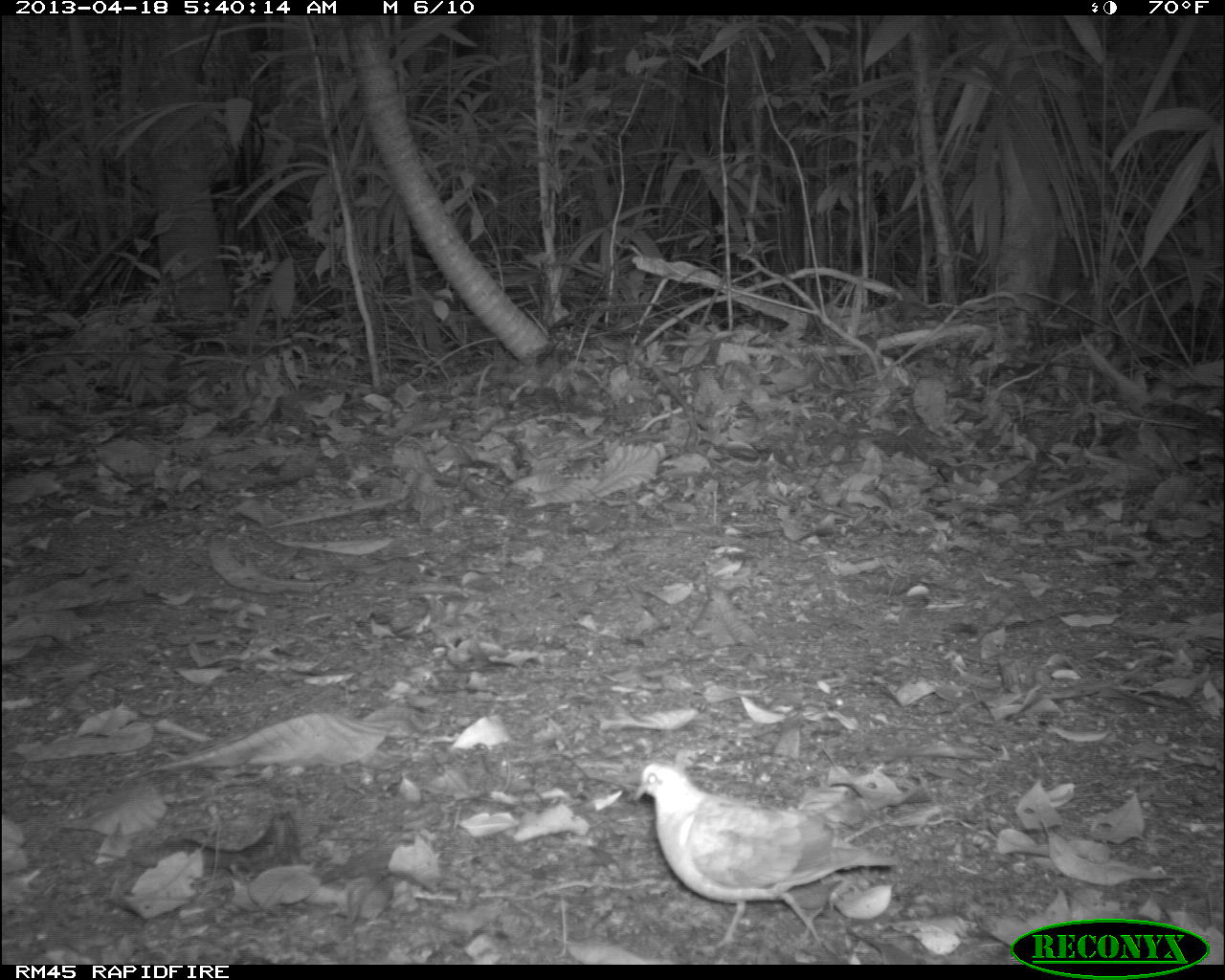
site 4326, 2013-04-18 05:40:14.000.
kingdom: Animalia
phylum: Chordata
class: Aves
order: Columbiformes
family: Columbidae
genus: Geotrygon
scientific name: Geotrygon montana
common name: ruddy quail-dove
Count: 1.